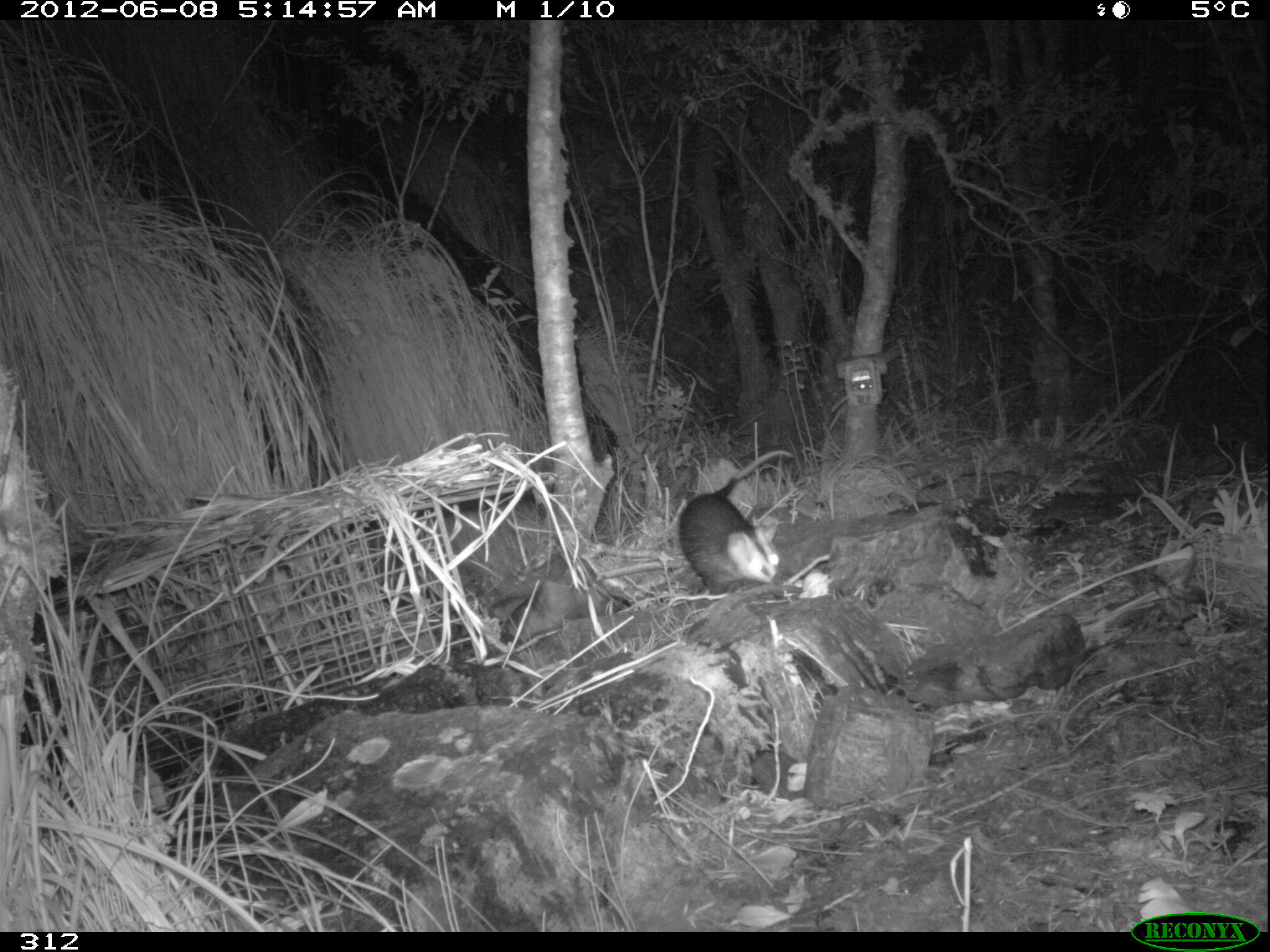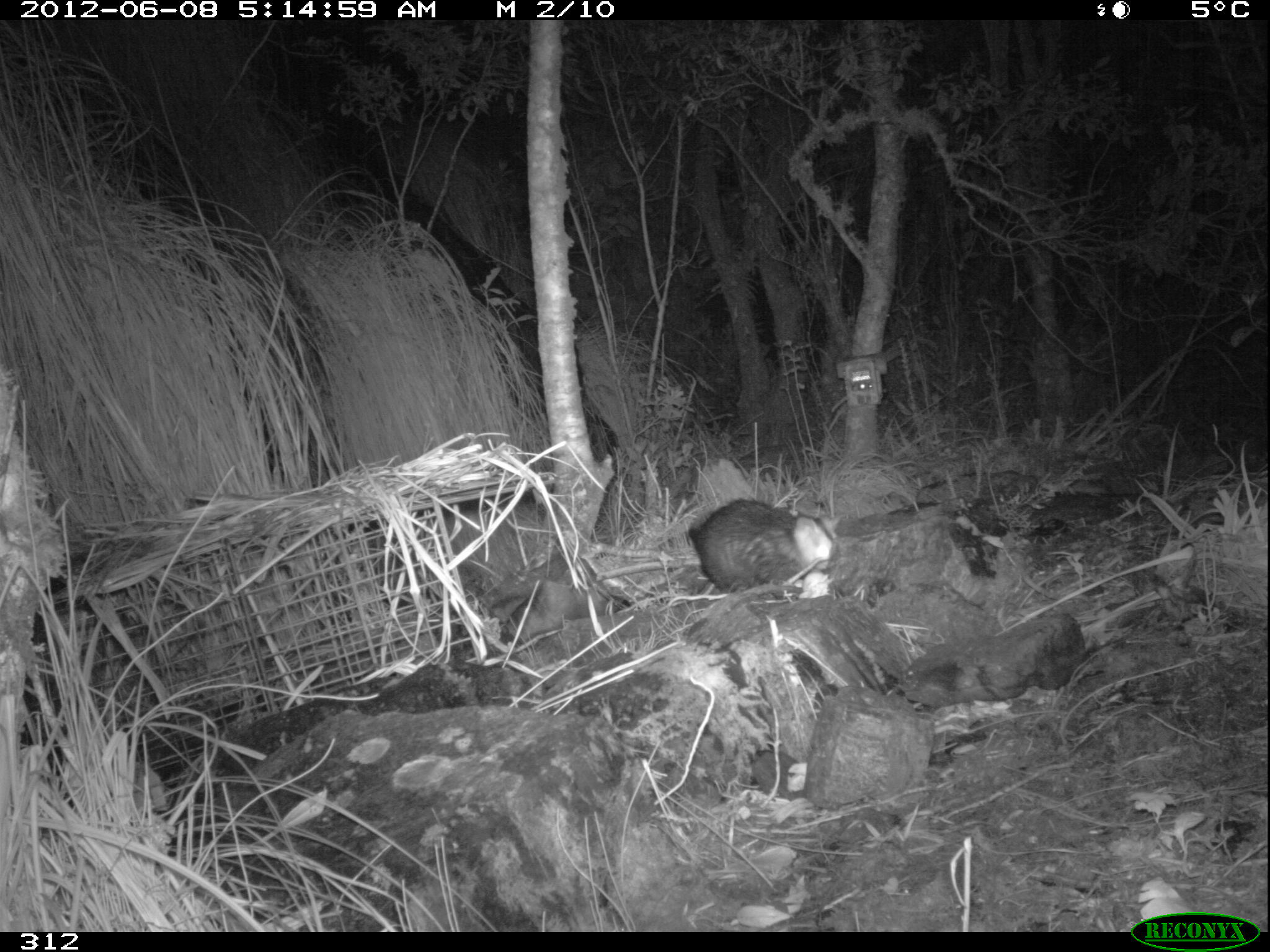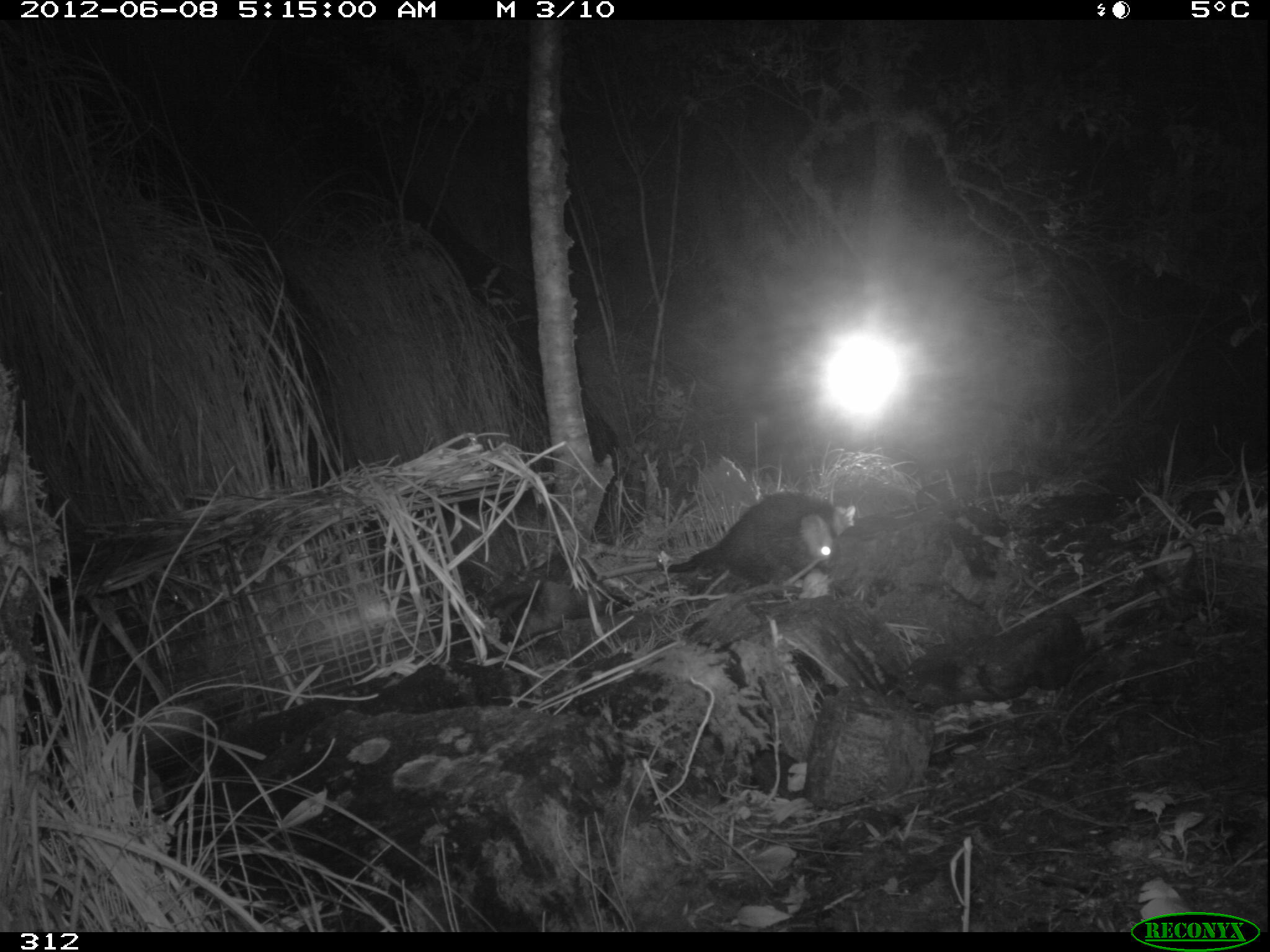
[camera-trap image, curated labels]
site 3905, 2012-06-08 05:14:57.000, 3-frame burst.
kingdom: Animalia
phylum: Chordata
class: Mammalia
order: Didelphimorphia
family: Didelphidae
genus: Didelphis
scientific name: Didelphis pernigra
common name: andean white-eared opossum